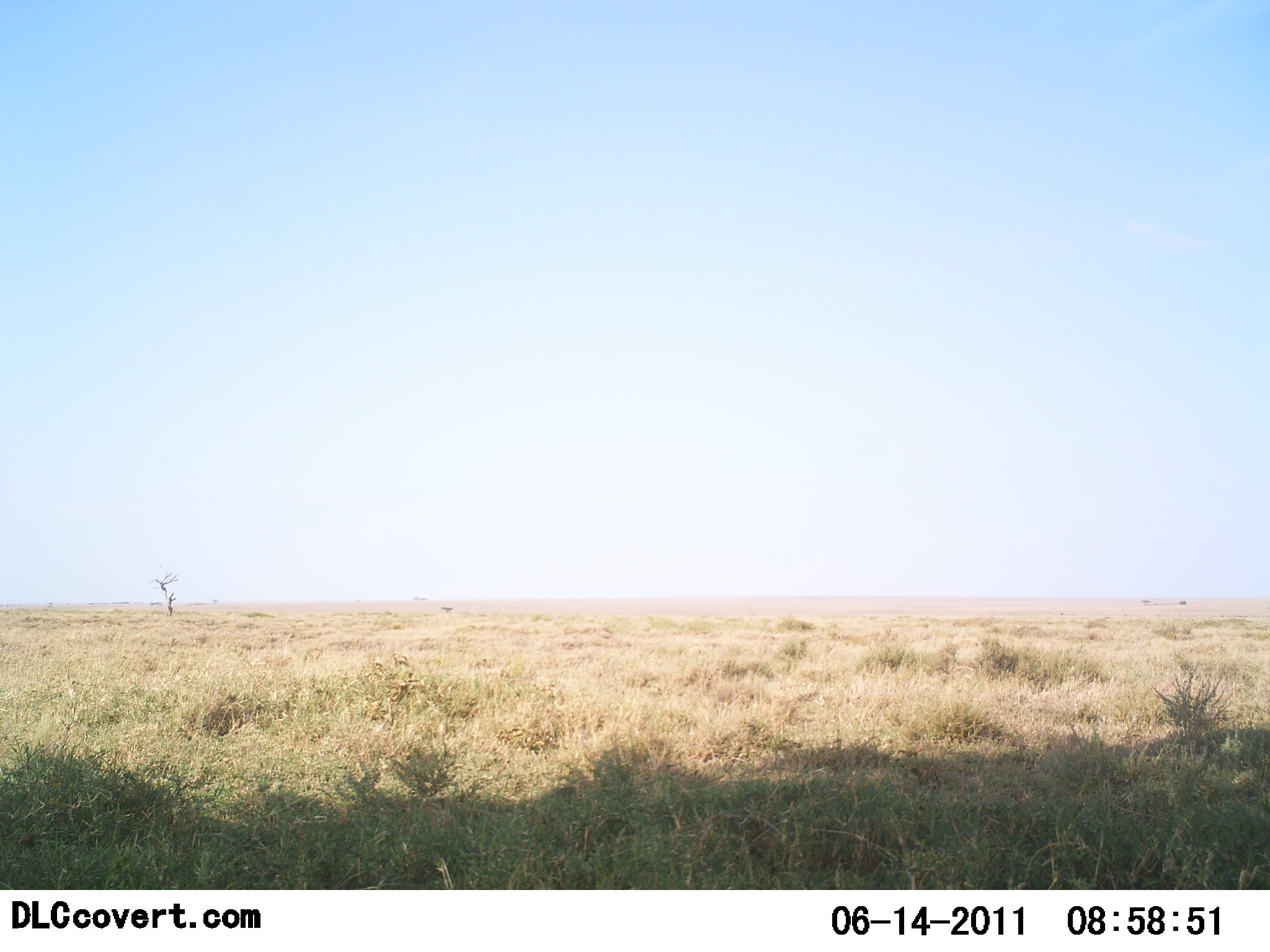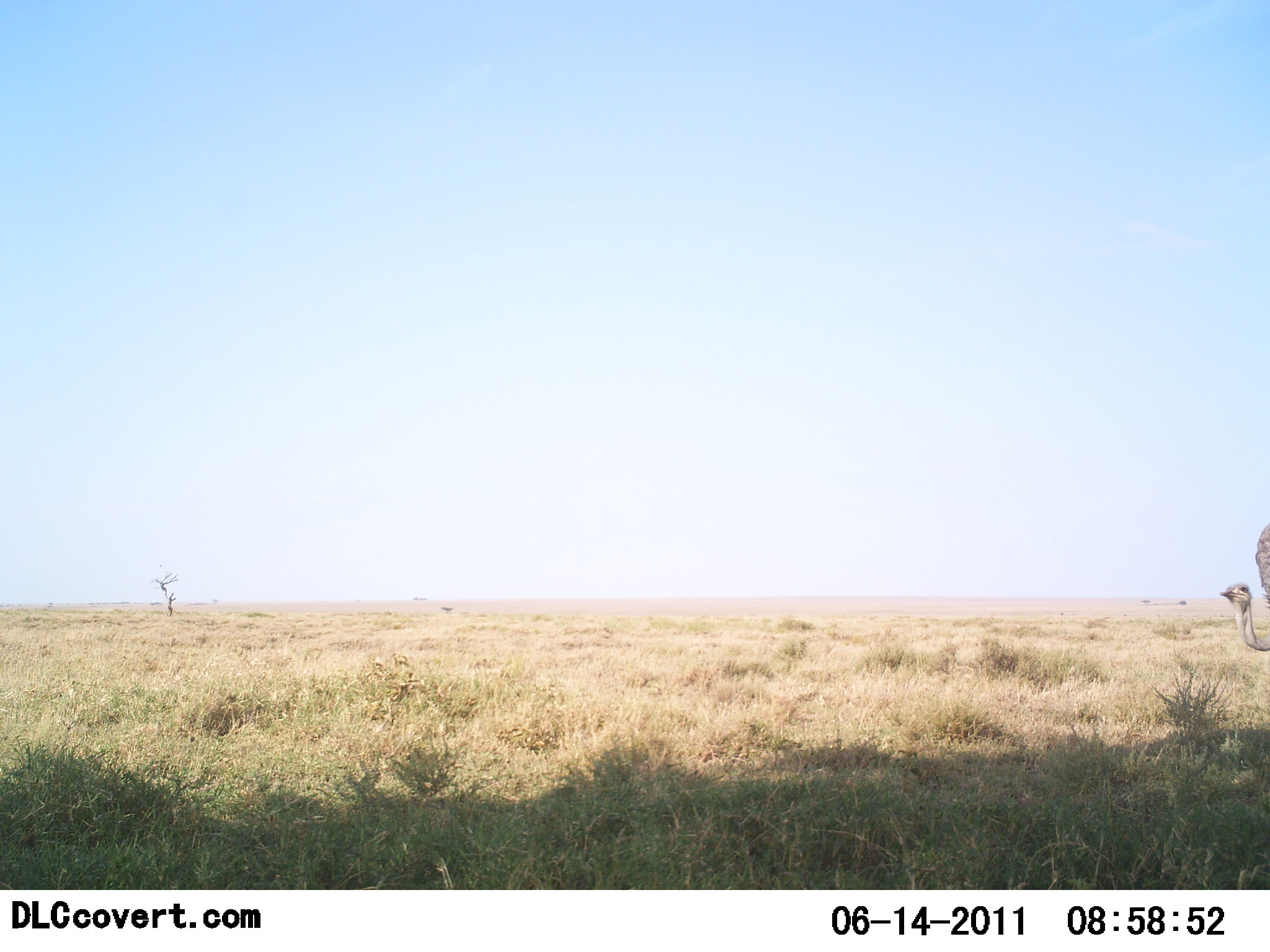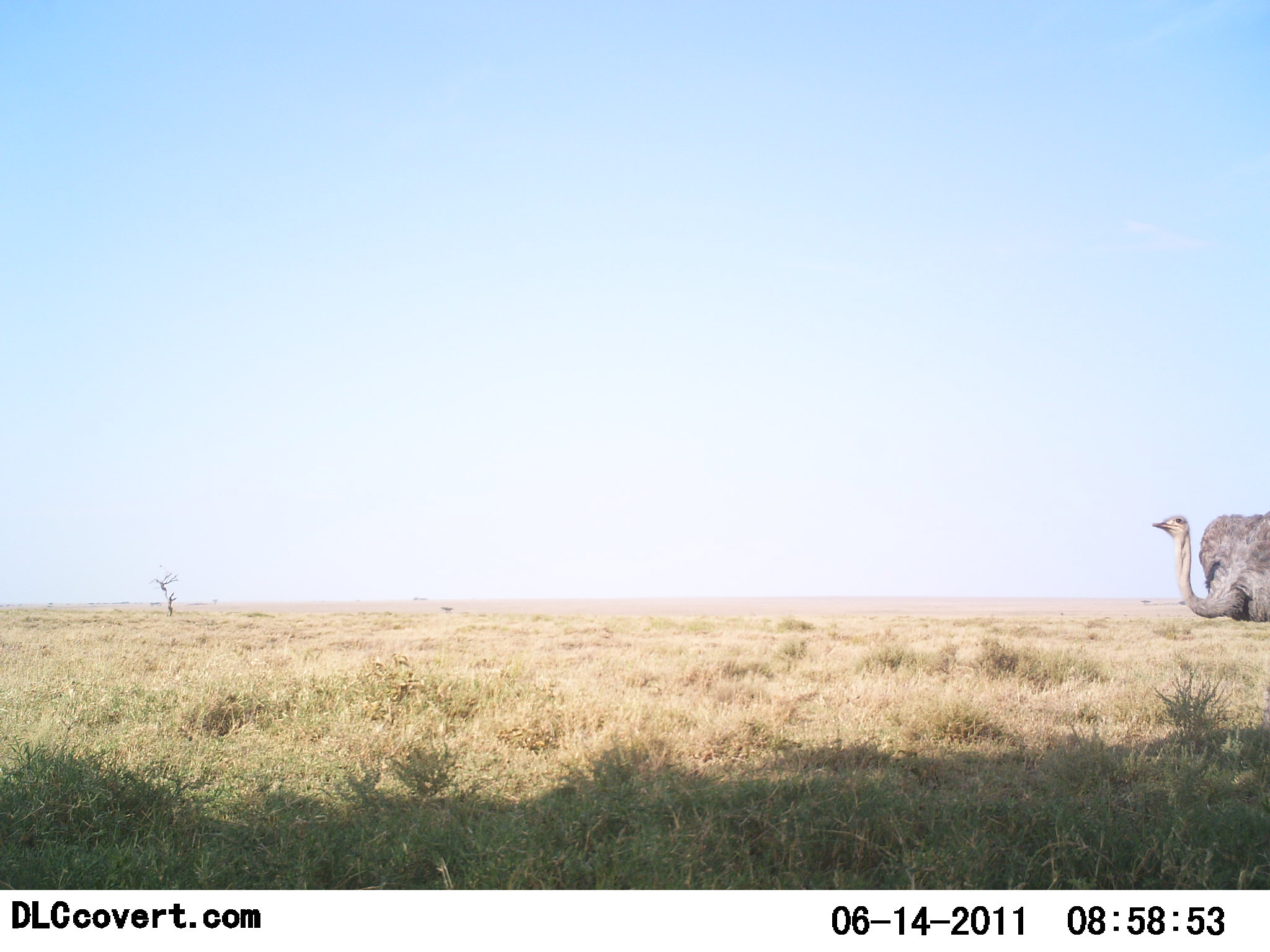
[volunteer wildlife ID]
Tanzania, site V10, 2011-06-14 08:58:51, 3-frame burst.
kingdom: Animalia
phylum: Chordata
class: Aves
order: Struthioniformes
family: Struthionidae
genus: Struthio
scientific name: Struthio camelus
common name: ostrich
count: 1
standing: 27%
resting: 0%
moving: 73%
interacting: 0%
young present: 0%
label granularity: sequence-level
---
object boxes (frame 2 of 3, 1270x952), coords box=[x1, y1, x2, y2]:
animal: box=[1219, 519, 1270, 652]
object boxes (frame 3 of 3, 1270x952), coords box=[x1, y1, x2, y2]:
animal: box=[1150, 510, 1270, 767]